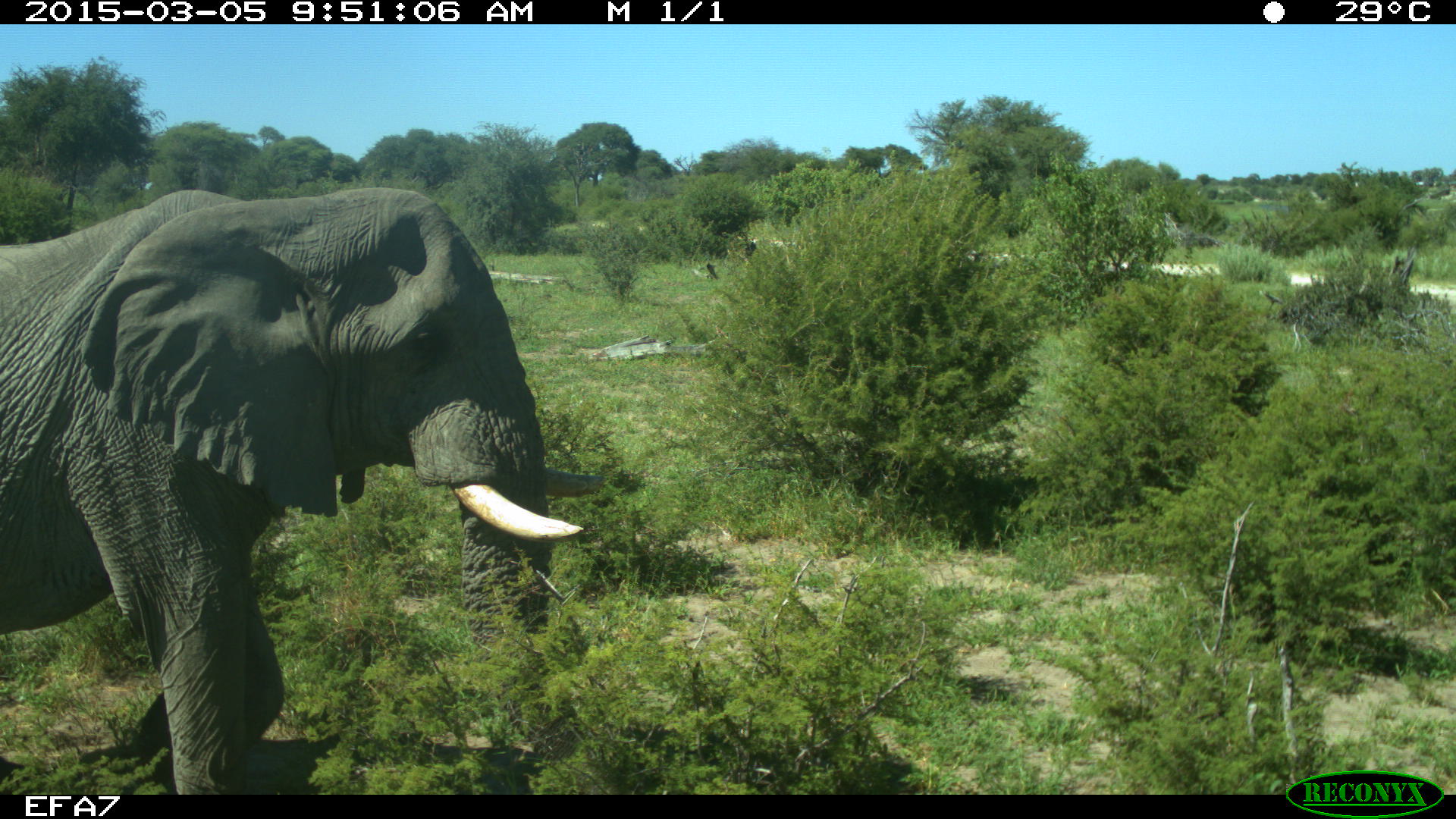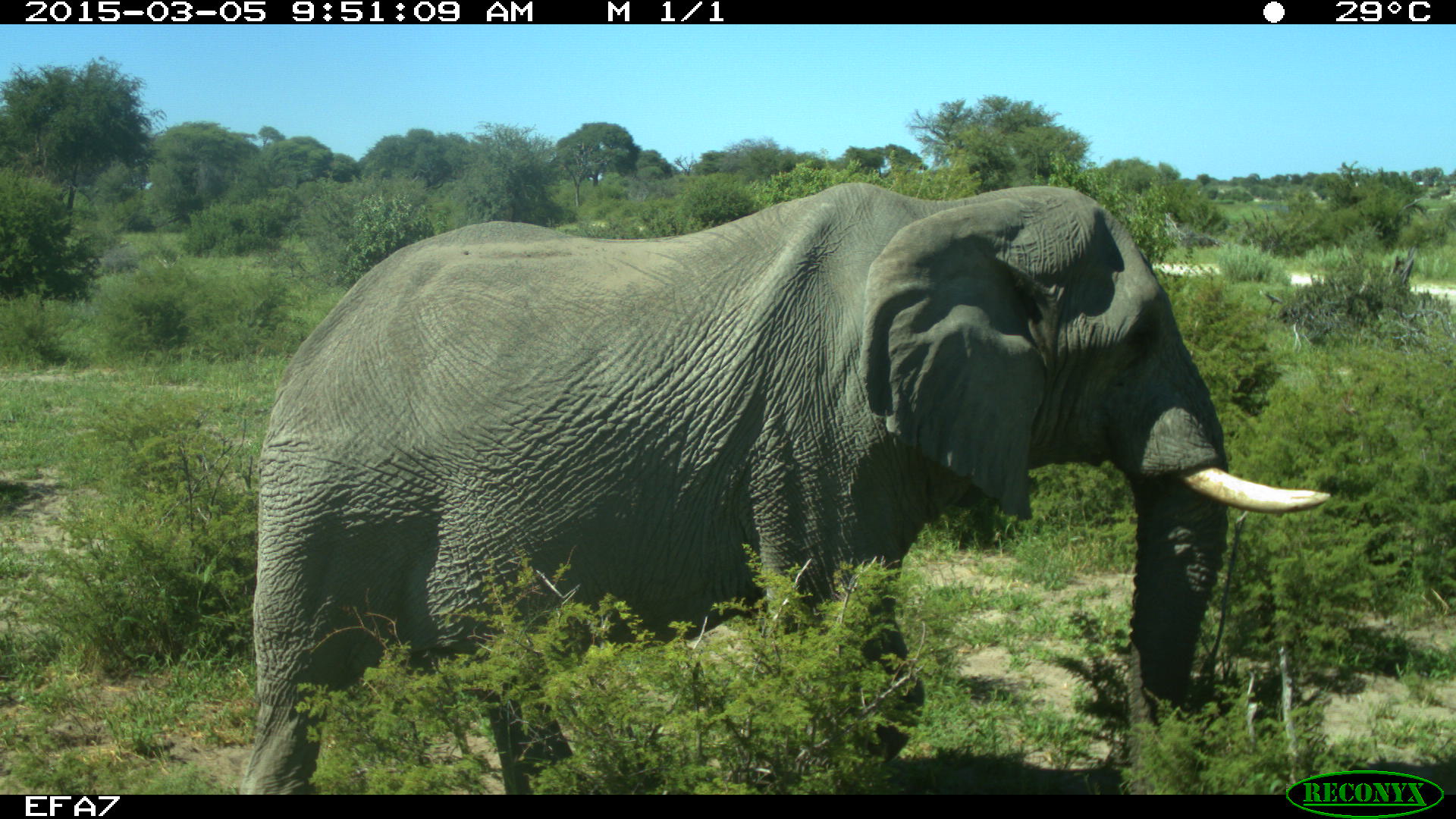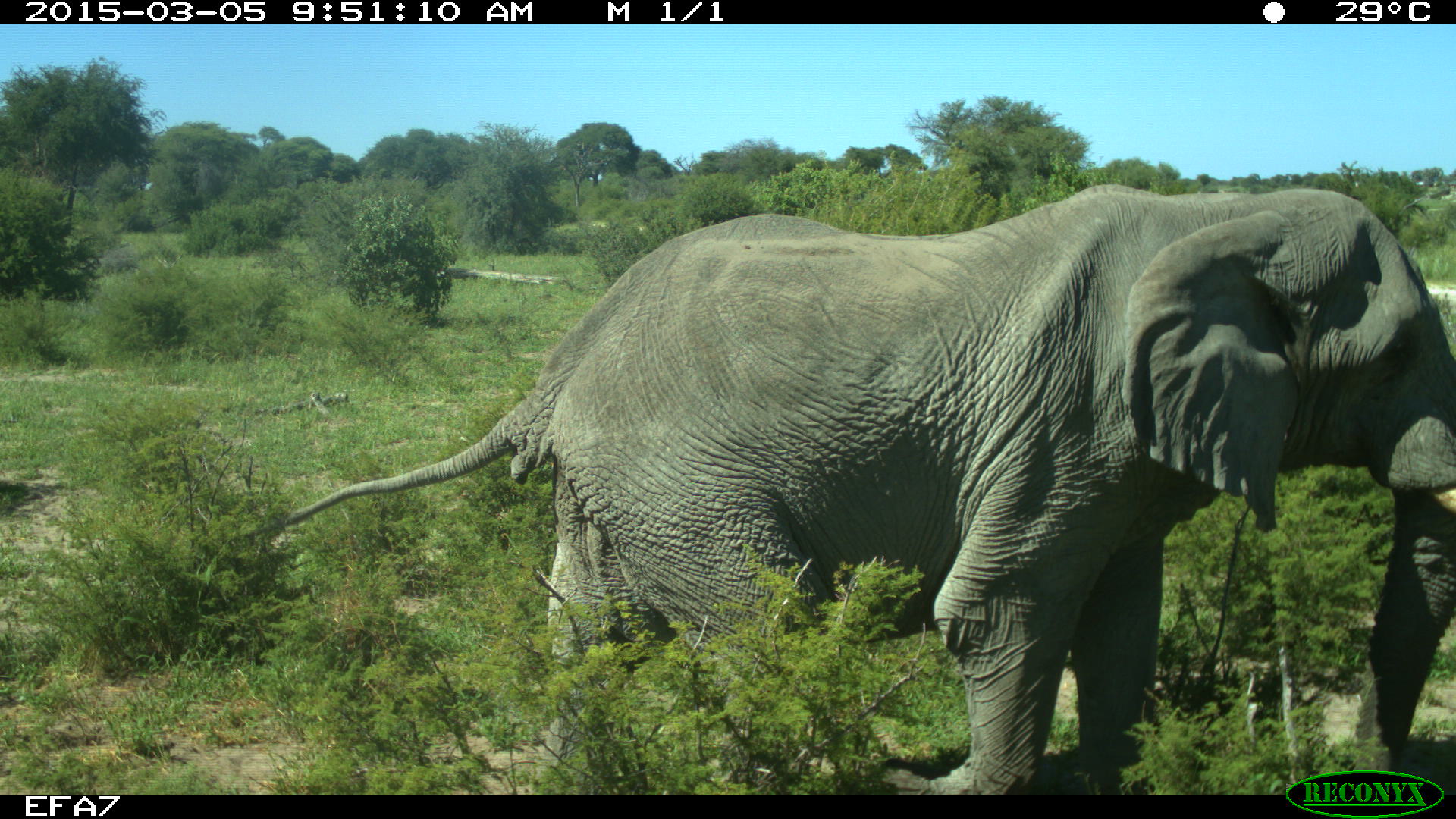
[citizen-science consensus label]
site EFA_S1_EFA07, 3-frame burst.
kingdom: Animalia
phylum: Chordata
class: Mammalia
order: Proboscidea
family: Elephantidae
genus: Loxodonta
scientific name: Loxodonta africana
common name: african bush elephant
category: elephant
Elephant (african bush elephant) (Loxodonta africana), count 1. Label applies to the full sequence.